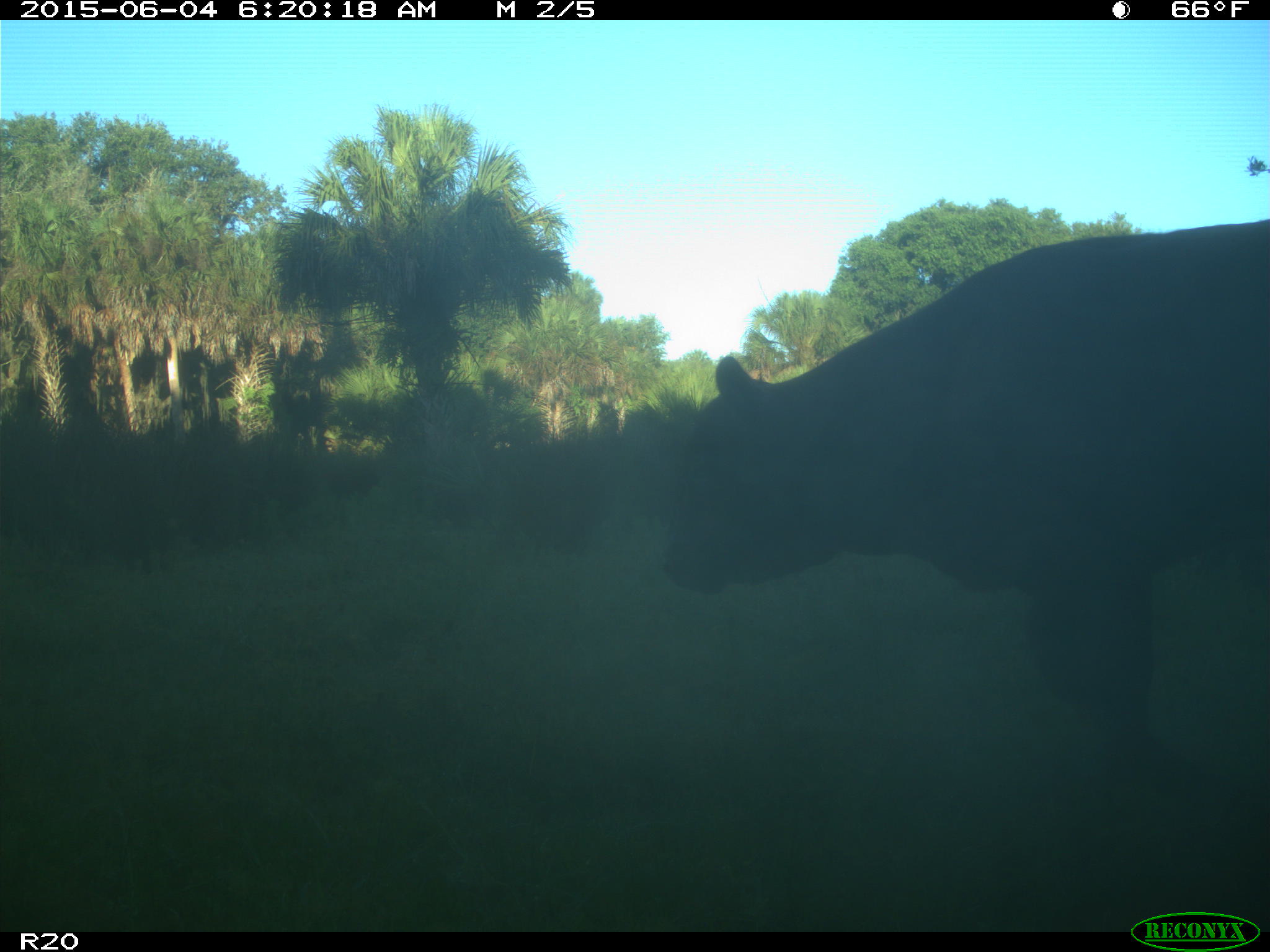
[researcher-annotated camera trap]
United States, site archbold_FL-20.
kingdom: Animalia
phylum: Chordata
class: Mammalia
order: Artiodactyla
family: Bovidae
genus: Bos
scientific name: Bos taurus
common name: domestic cow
Bos taurus (domestic cow).